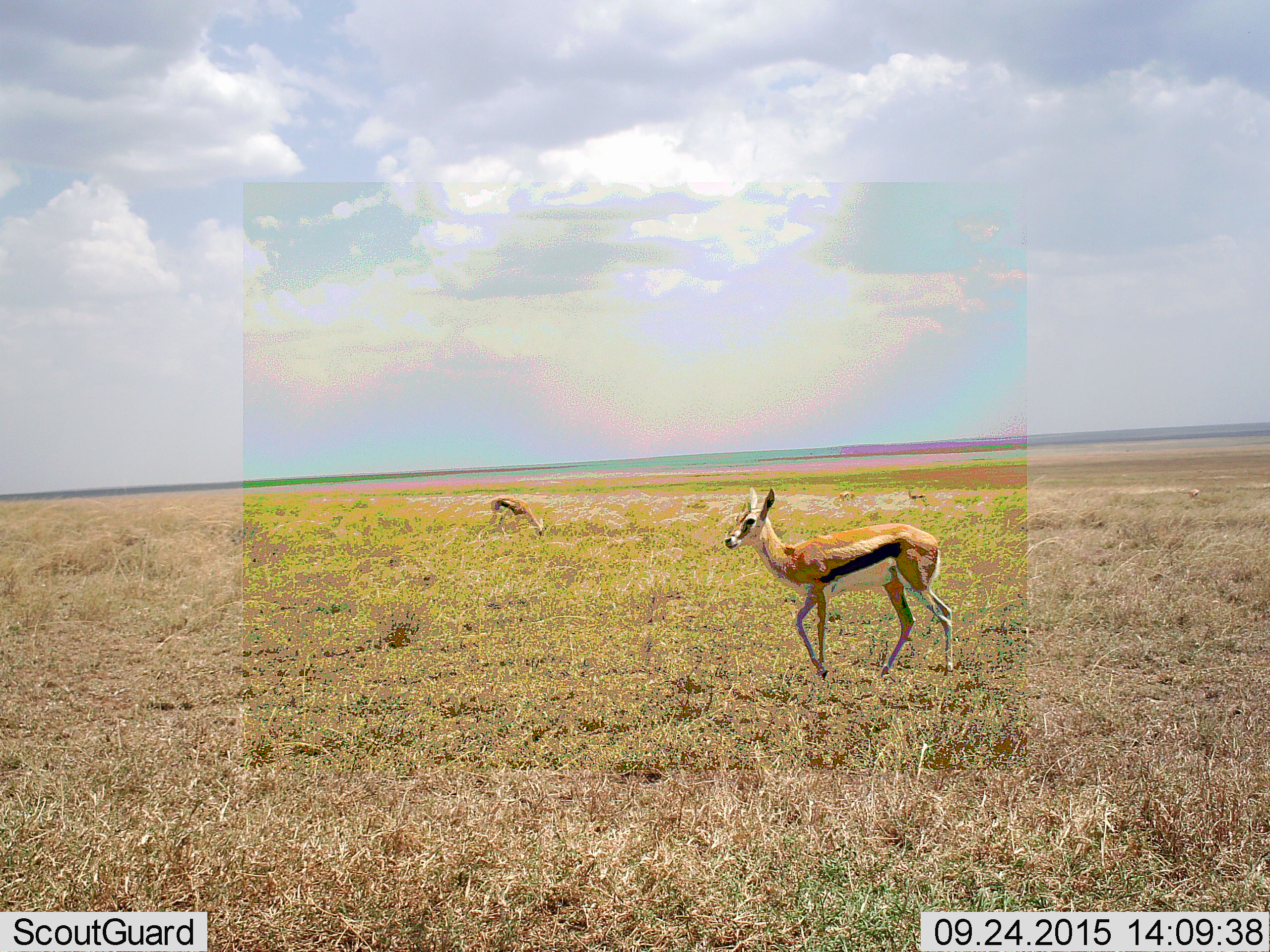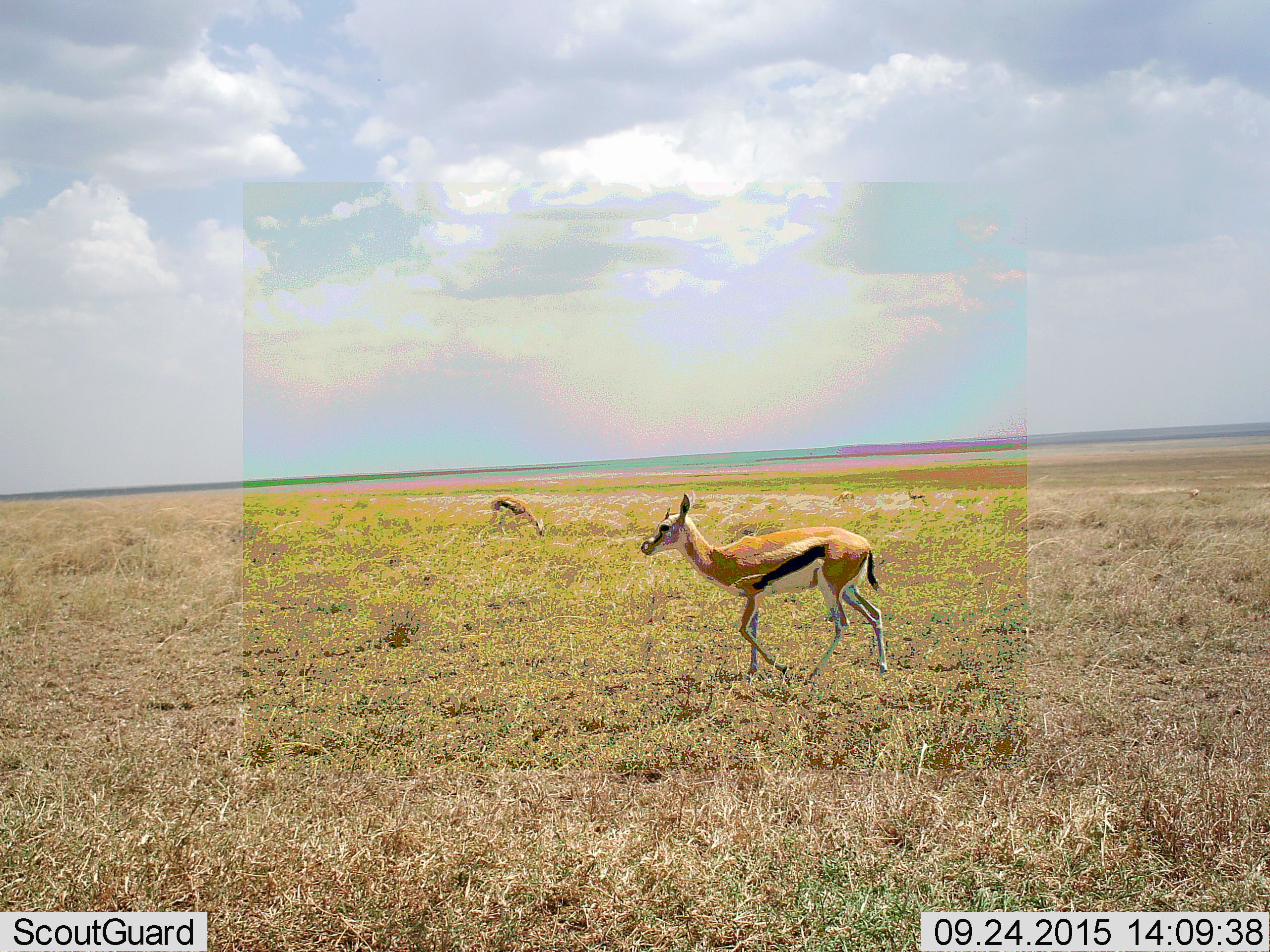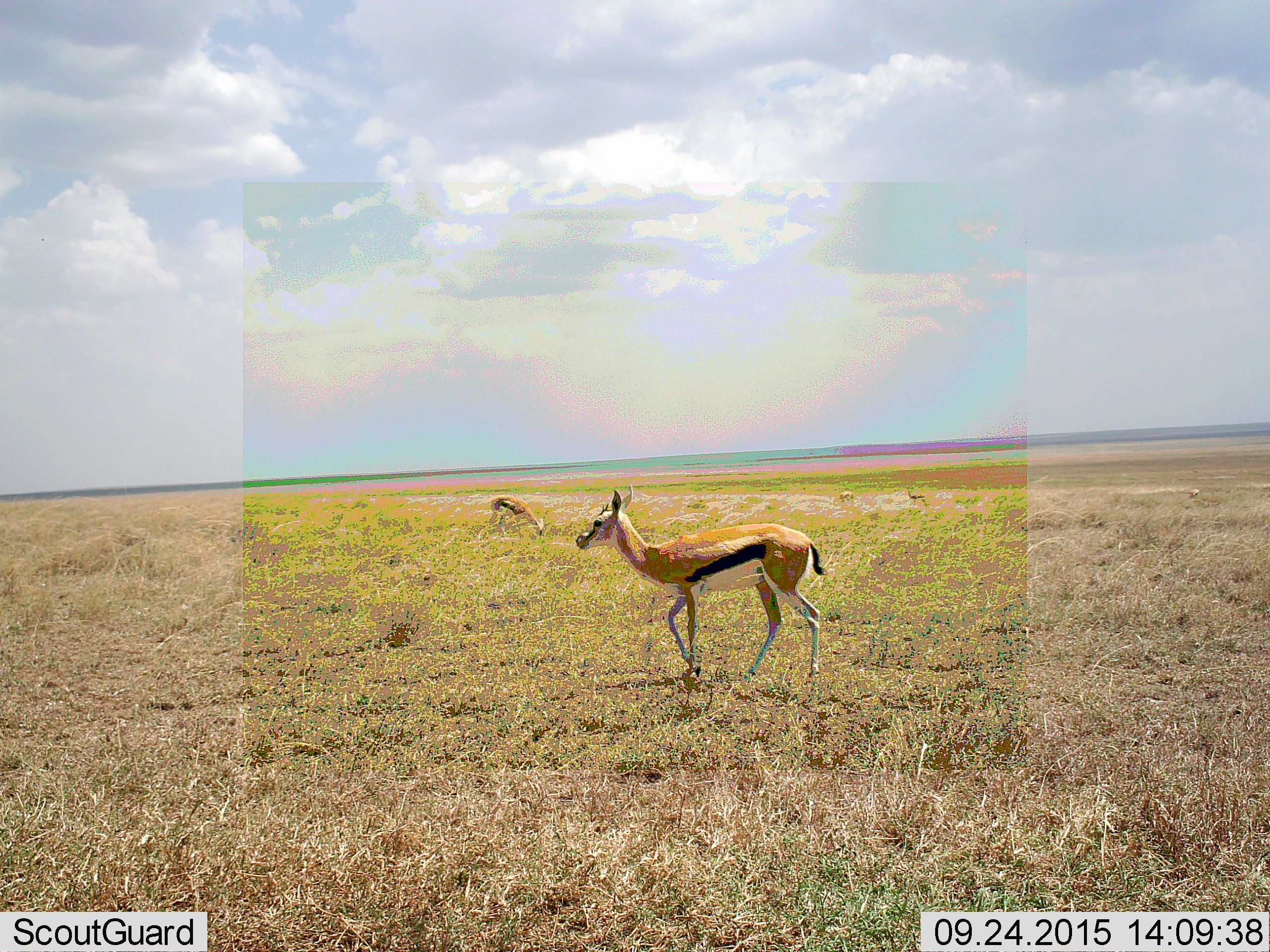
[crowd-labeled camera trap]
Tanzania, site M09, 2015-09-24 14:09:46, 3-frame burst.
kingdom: Animalia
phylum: Chordata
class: Mammalia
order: Artiodactyla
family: Bovidae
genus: Eudorcas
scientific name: Eudorcas thomsonii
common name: thomson's gazelle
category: gazellethomsons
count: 2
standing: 38%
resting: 0%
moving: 88%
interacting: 0%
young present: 0%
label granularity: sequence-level